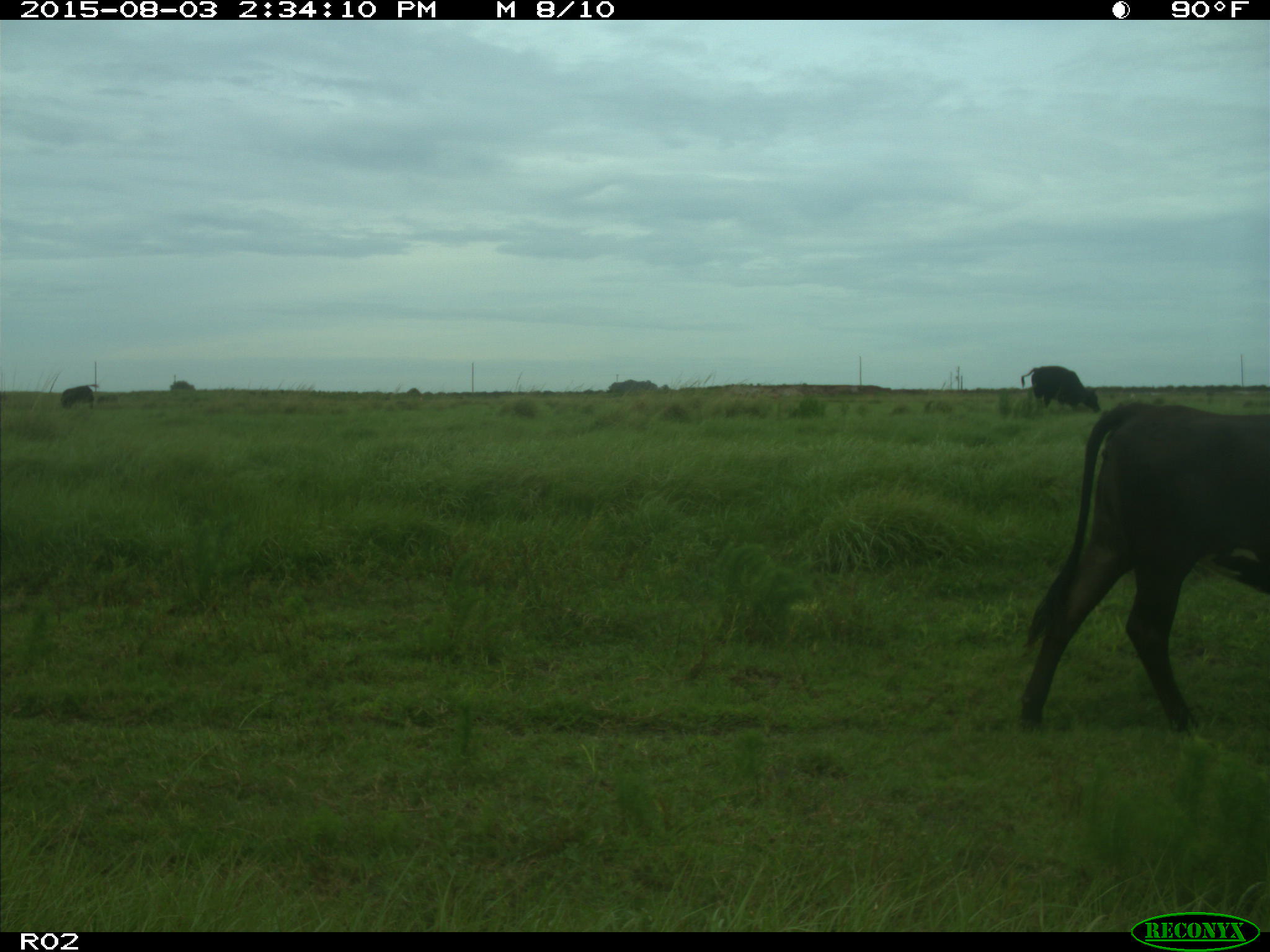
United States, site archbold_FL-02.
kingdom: Animalia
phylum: Chordata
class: Mammalia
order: Artiodactyla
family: Bovidae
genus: Bos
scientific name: Bos taurus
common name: domestic cow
Bos taurus (domestic cow).